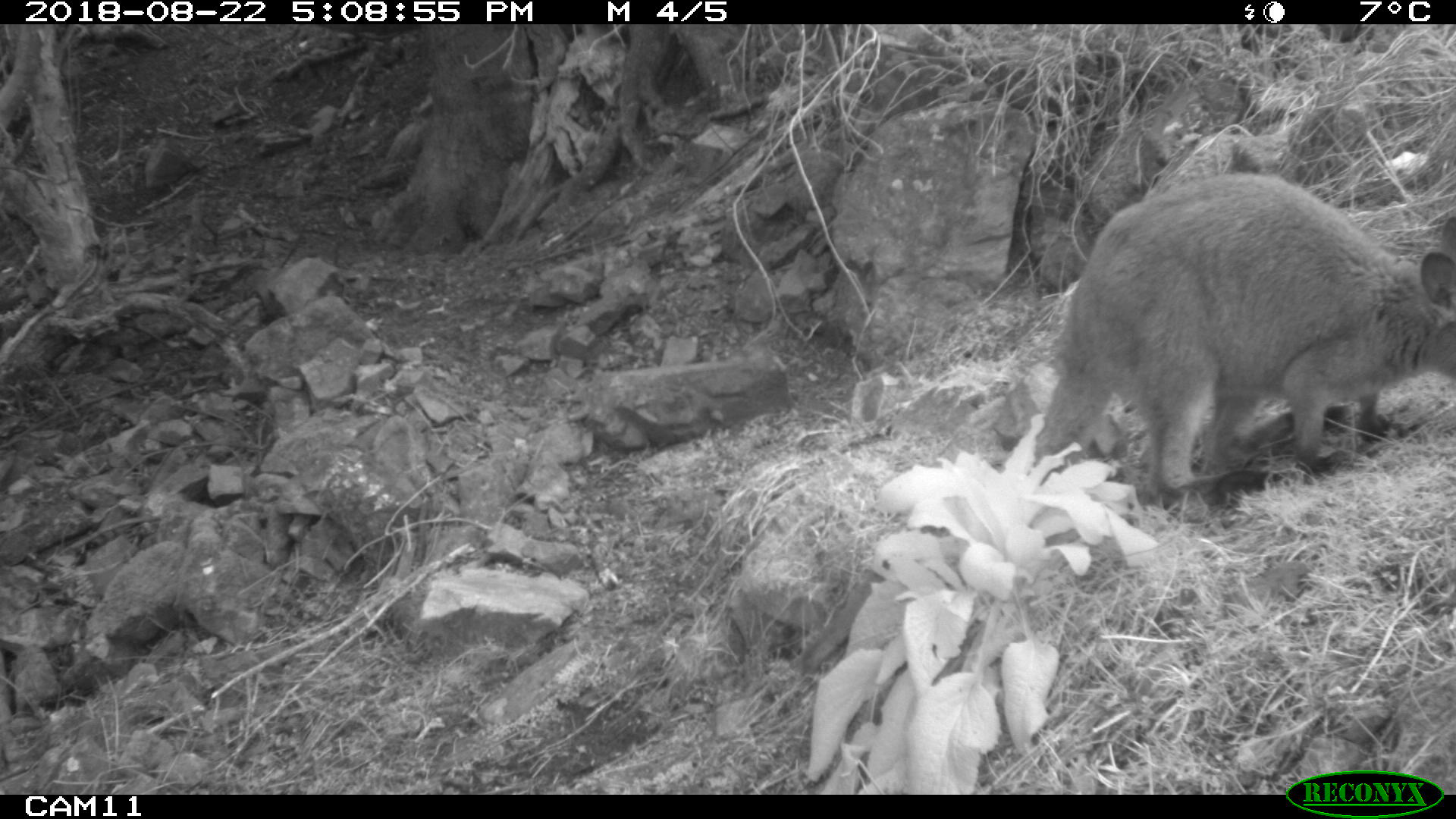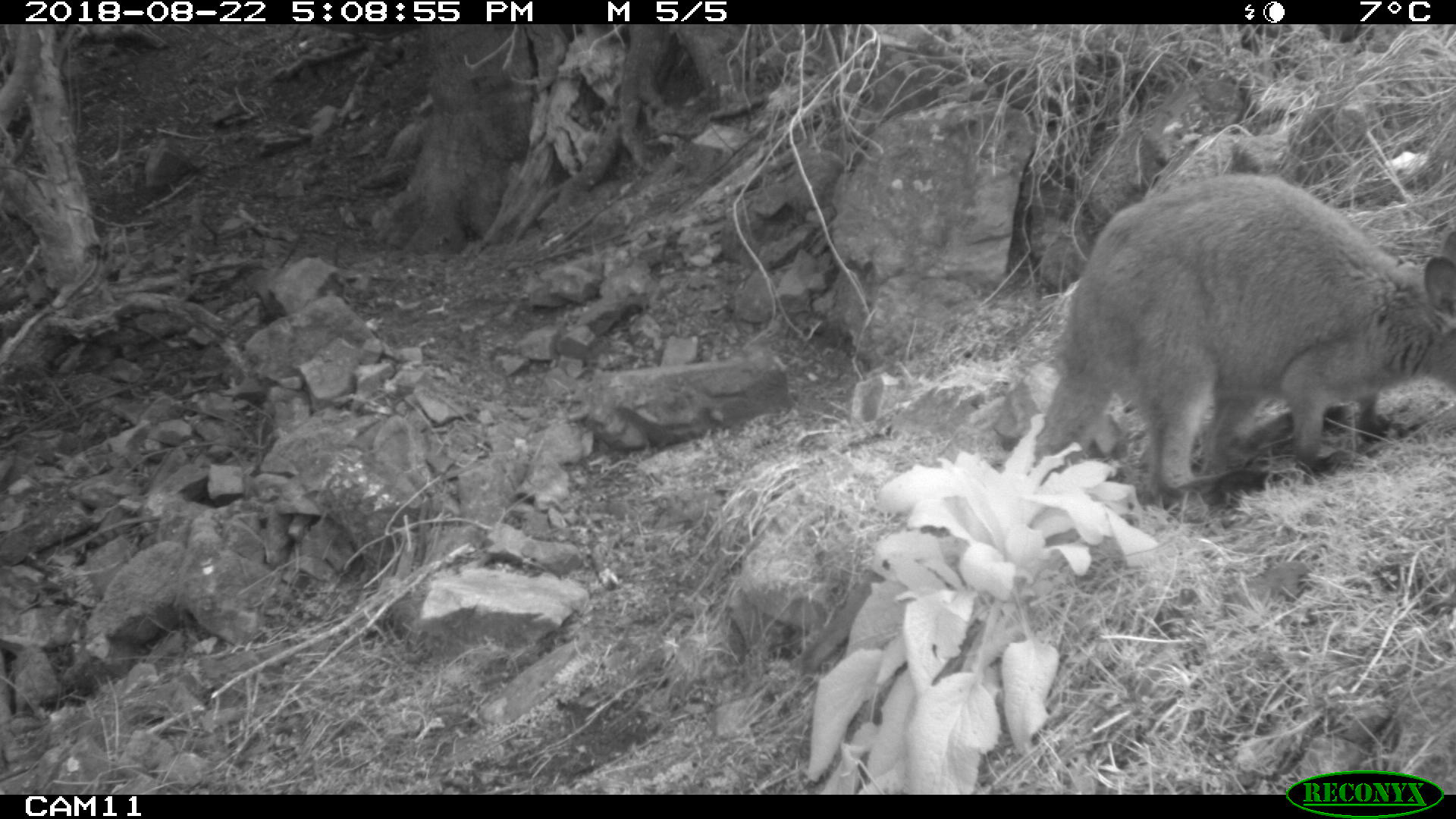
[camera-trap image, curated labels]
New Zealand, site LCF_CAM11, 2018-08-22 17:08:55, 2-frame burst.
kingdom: Animalia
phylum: Chordata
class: Mammalia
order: Diprotodontia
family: Macropodidae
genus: Notamacropus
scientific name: Notamacropus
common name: wallaby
Wallaby (Notamacropus).